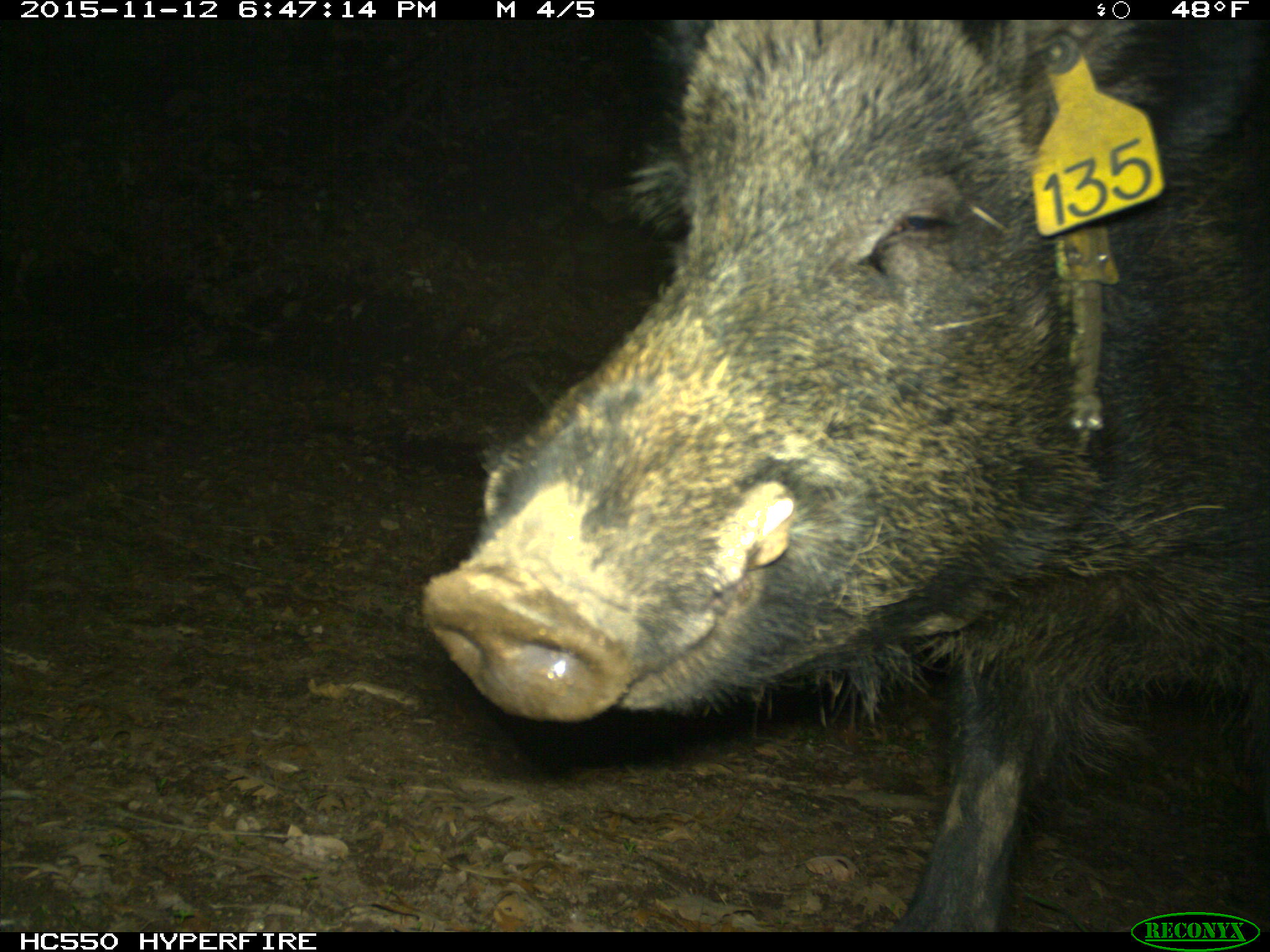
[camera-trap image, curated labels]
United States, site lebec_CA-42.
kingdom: Animalia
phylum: Chordata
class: Mammalia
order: Artiodactyla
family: Suidae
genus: Sus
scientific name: Sus scrofa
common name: wild boar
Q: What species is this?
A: Sus scrofa (wild boar).